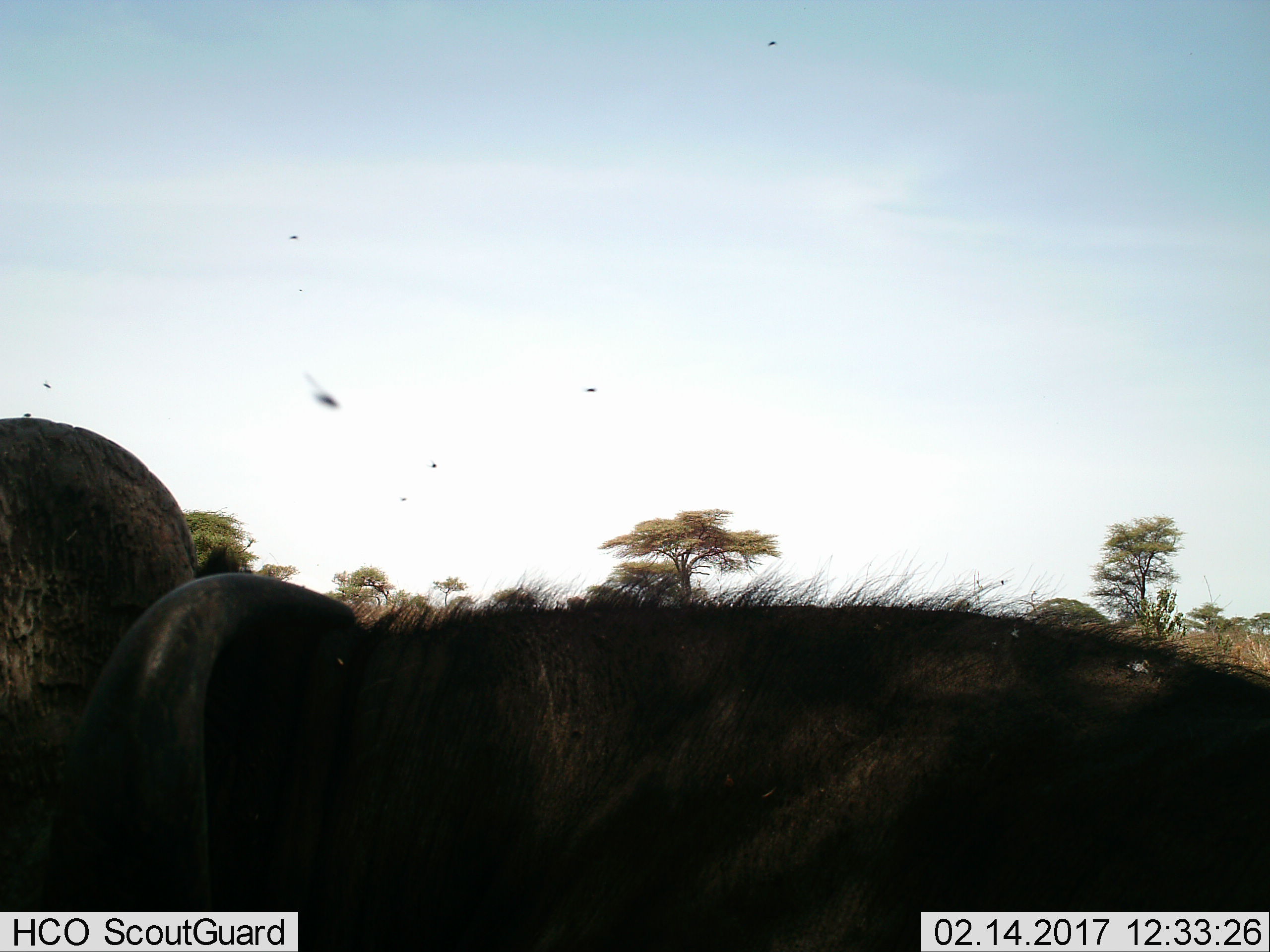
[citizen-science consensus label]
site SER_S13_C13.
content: unidentified animal